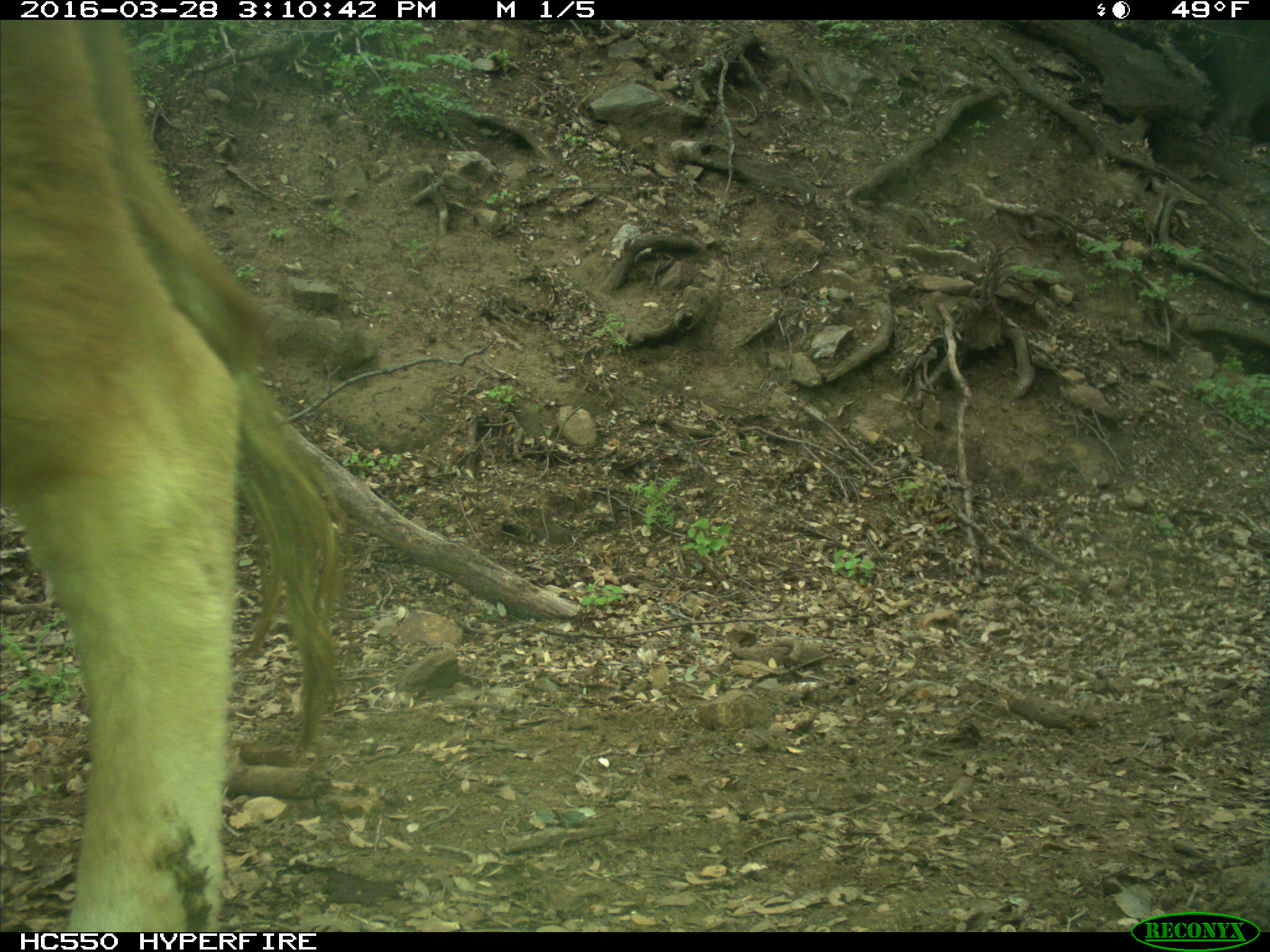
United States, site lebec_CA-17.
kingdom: Animalia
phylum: Chordata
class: Mammalia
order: Artiodactyla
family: Bovidae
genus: Bos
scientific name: Bos taurus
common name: domestic cow